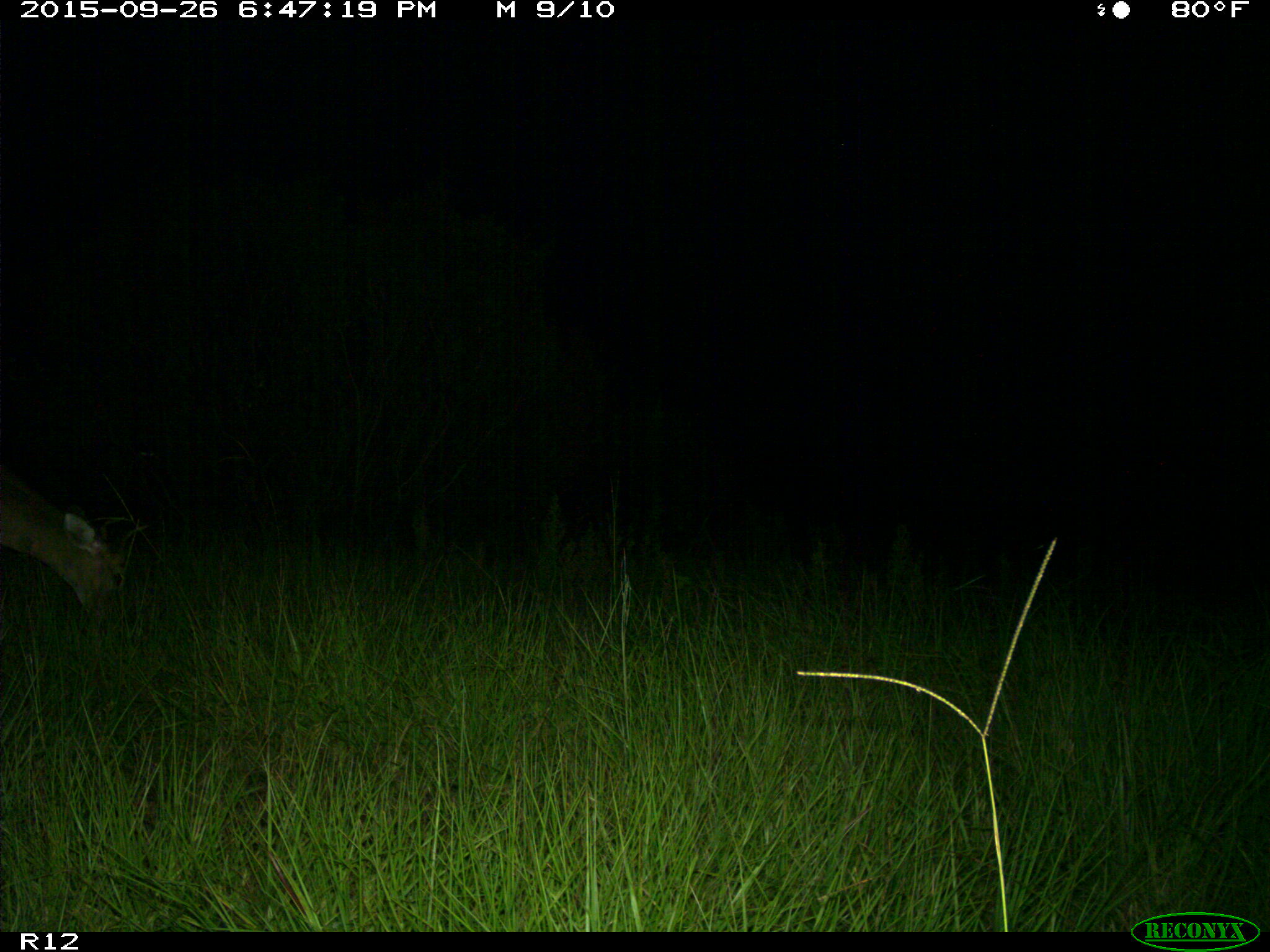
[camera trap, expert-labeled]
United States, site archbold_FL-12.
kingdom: Animalia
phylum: Chordata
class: Mammalia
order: Artiodactyla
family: Cervidae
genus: Odocoileus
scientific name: Odocoileus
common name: deer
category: unidentified deer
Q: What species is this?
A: Unidentified deer (deer) (Odocoileus).